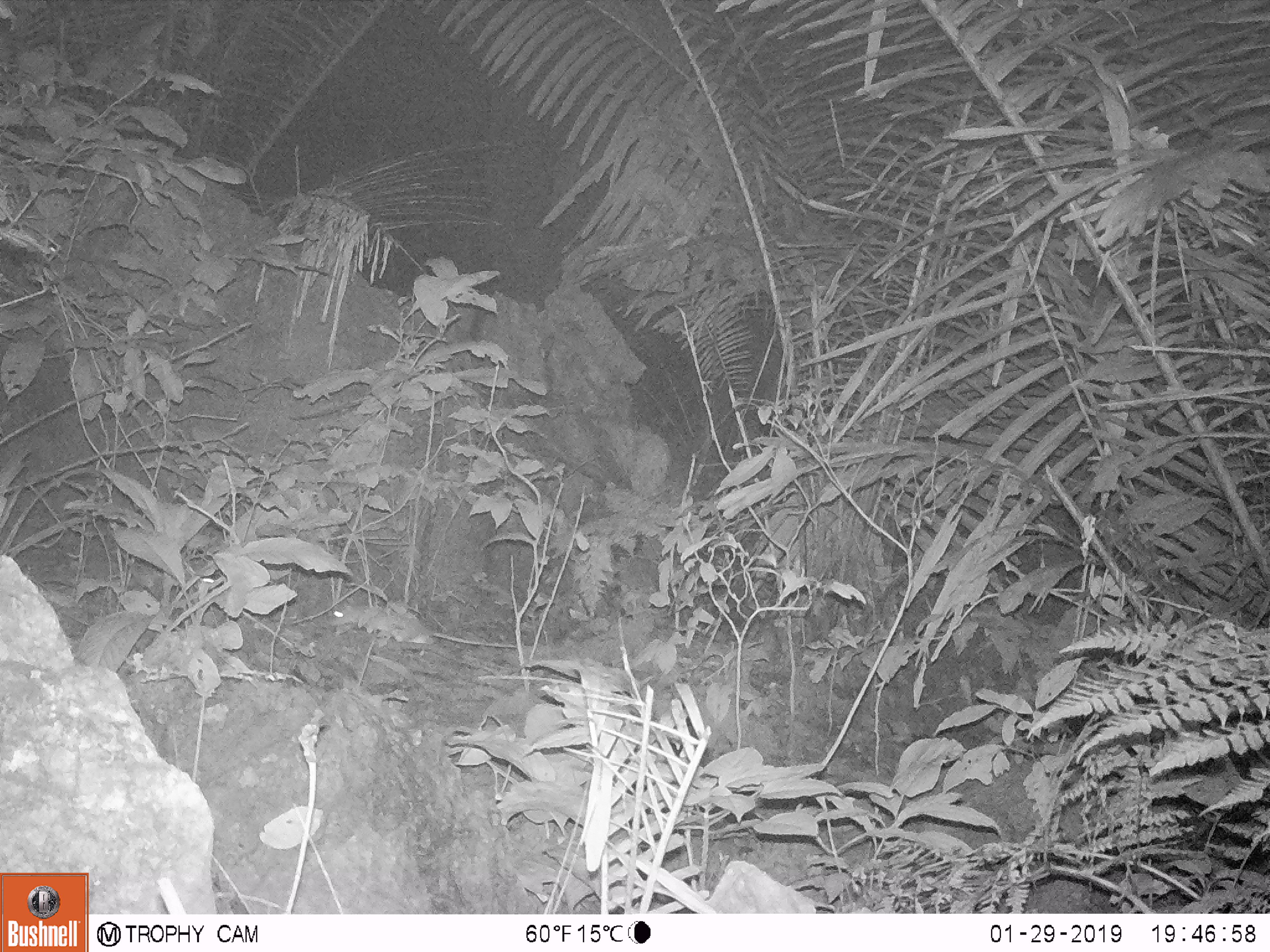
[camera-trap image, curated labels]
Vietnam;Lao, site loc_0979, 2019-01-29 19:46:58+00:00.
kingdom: Animalia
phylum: Chordata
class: Mammalia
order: Rodentia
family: Muridae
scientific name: Muridae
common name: old-world mice and rats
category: unidentified murid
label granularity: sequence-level